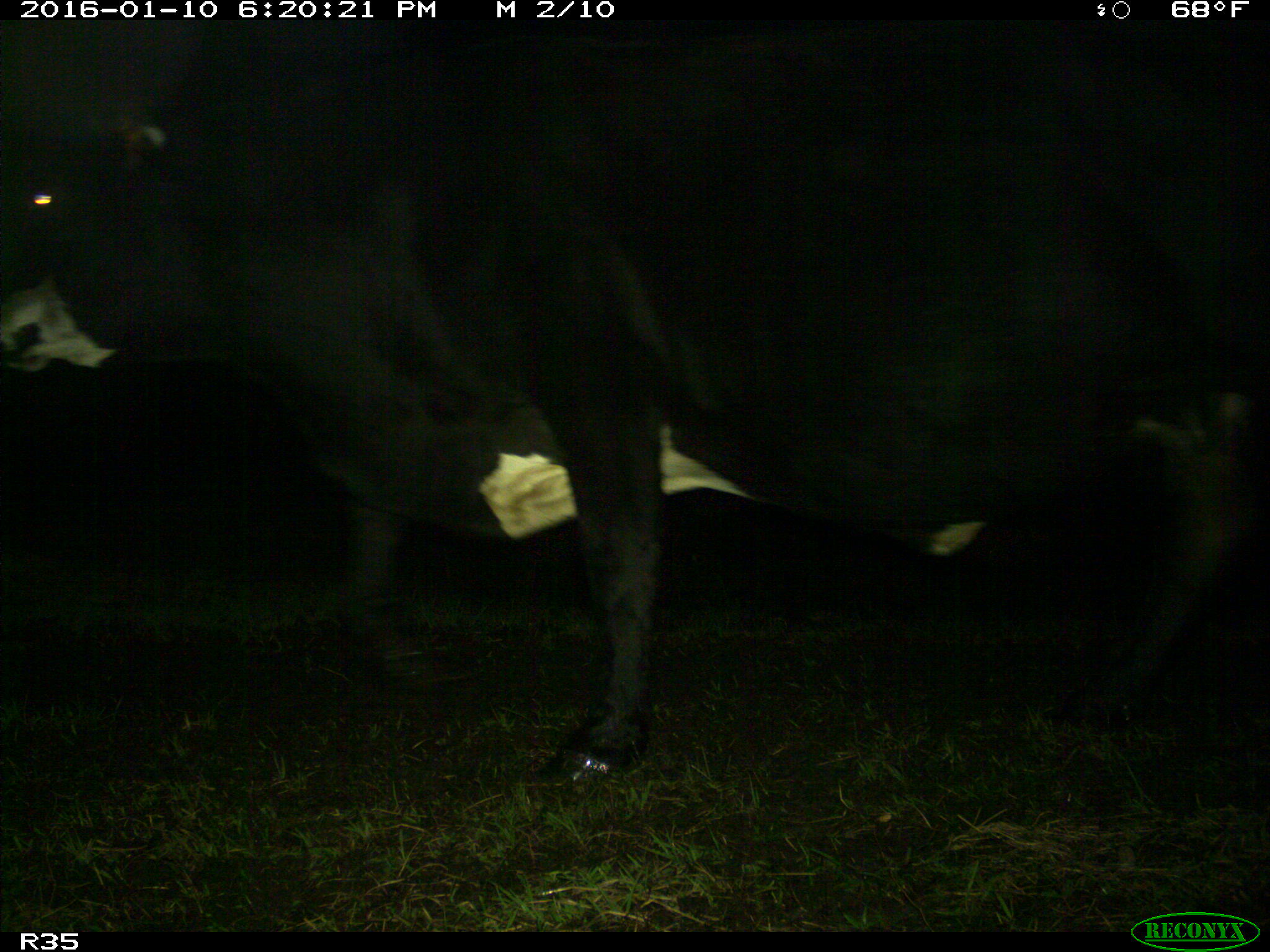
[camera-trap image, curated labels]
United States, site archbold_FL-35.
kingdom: Animalia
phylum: Chordata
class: Mammalia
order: Artiodactyla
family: Bovidae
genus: Bos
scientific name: Bos taurus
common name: domestic cow